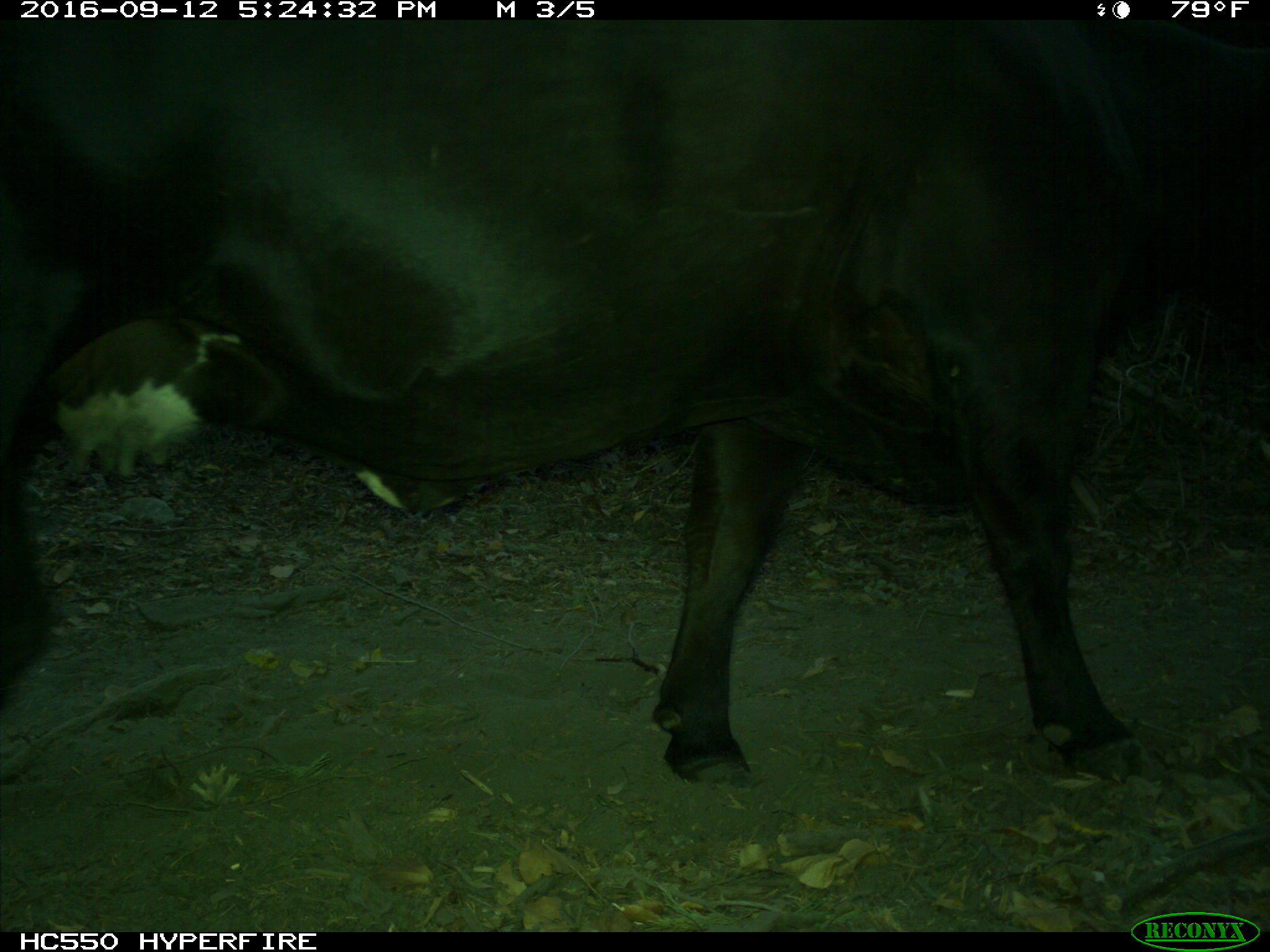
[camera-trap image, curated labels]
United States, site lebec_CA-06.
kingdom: Animalia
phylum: Chordata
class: Mammalia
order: Artiodactyla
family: Bovidae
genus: Bos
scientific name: Bos taurus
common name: domestic cow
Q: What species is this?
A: Bos taurus (domestic cow).